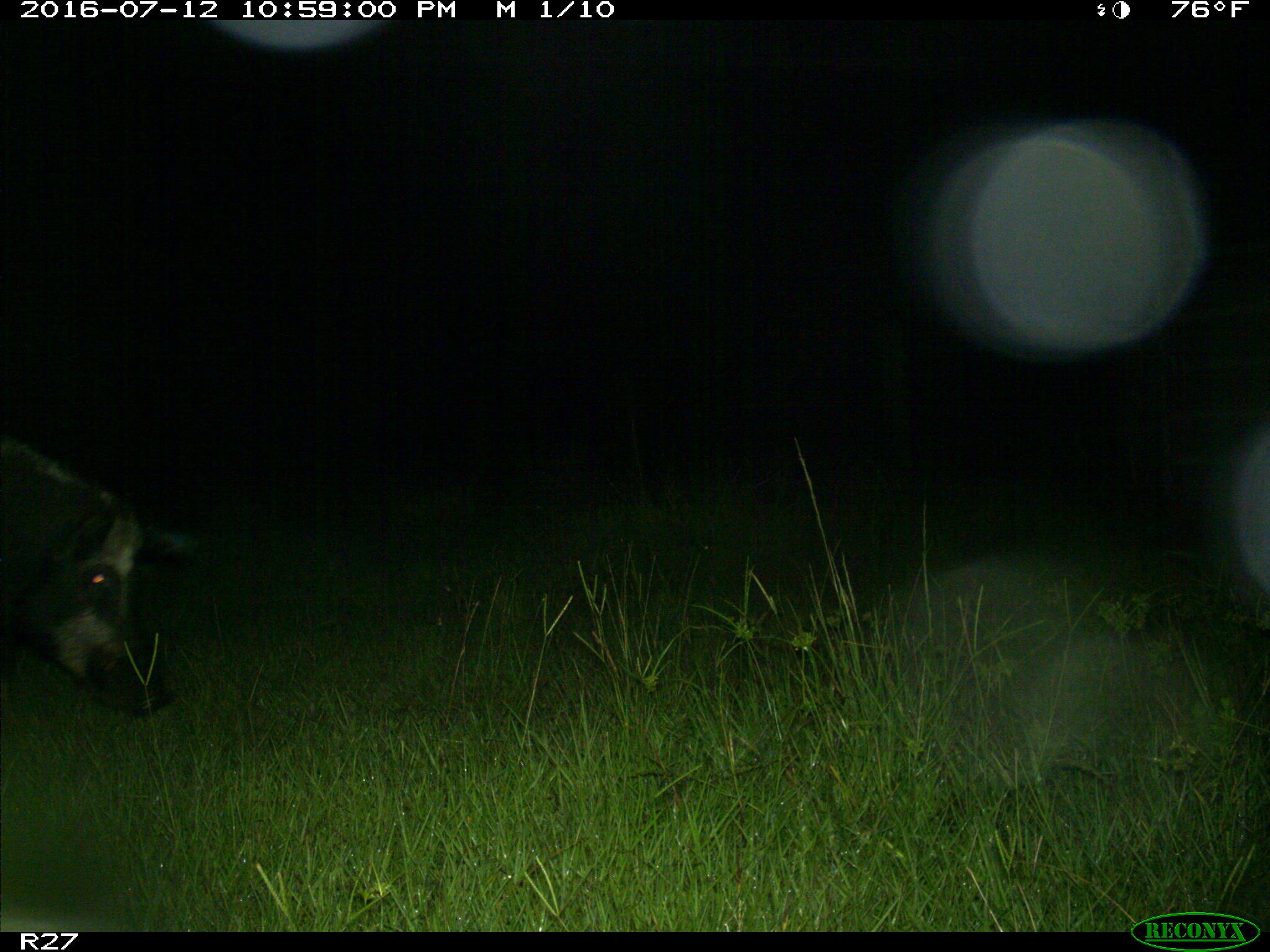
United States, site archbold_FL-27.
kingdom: Animalia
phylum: Chordata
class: Mammalia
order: Artiodactyla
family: Suidae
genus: Sus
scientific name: Sus scrofa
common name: wild boar